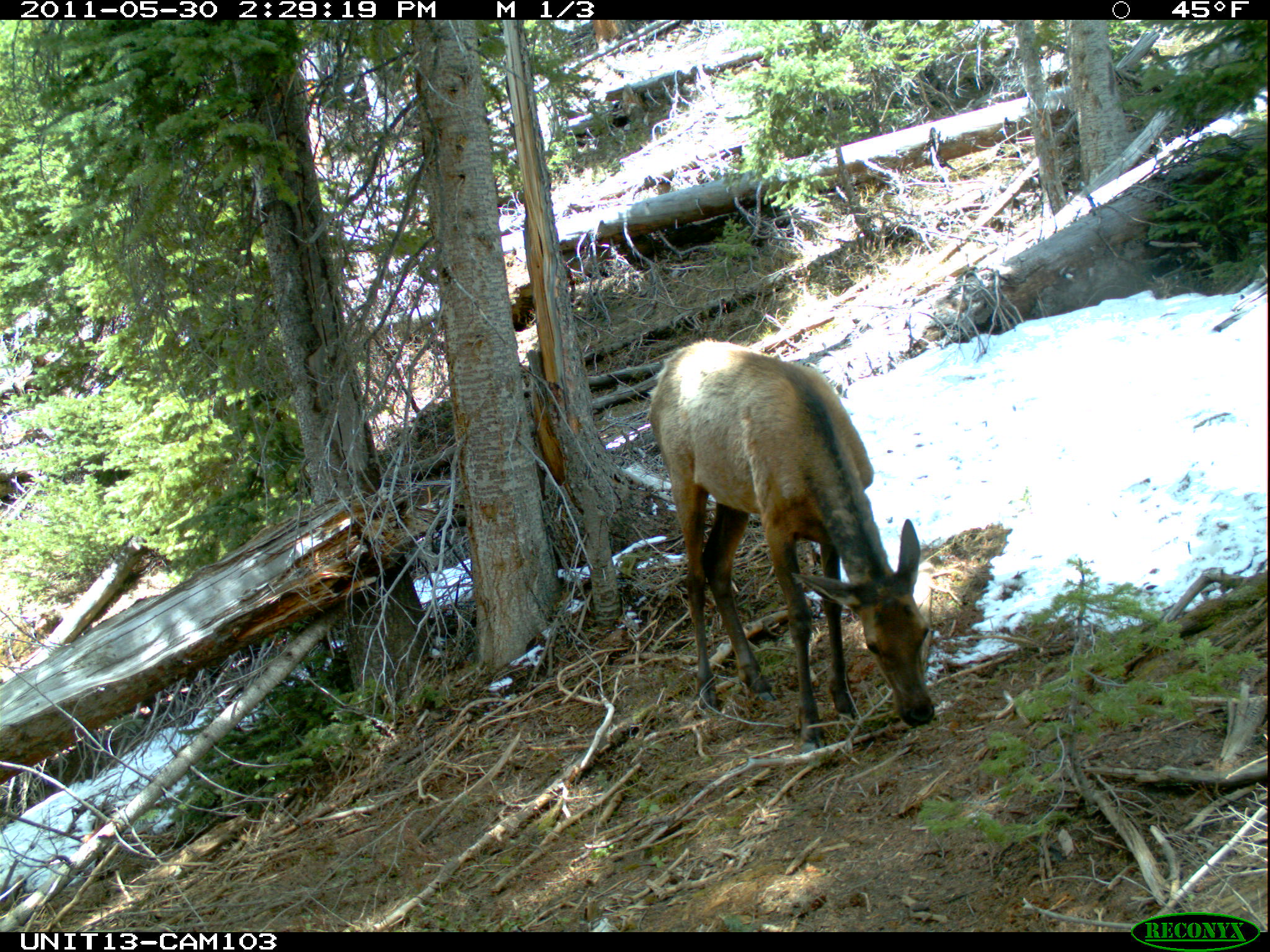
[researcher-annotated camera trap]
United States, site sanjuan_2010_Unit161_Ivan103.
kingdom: Animalia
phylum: Chordata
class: Mammalia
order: Artiodactyla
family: Cervidae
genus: Cervus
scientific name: Cervus elaphus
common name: red deer